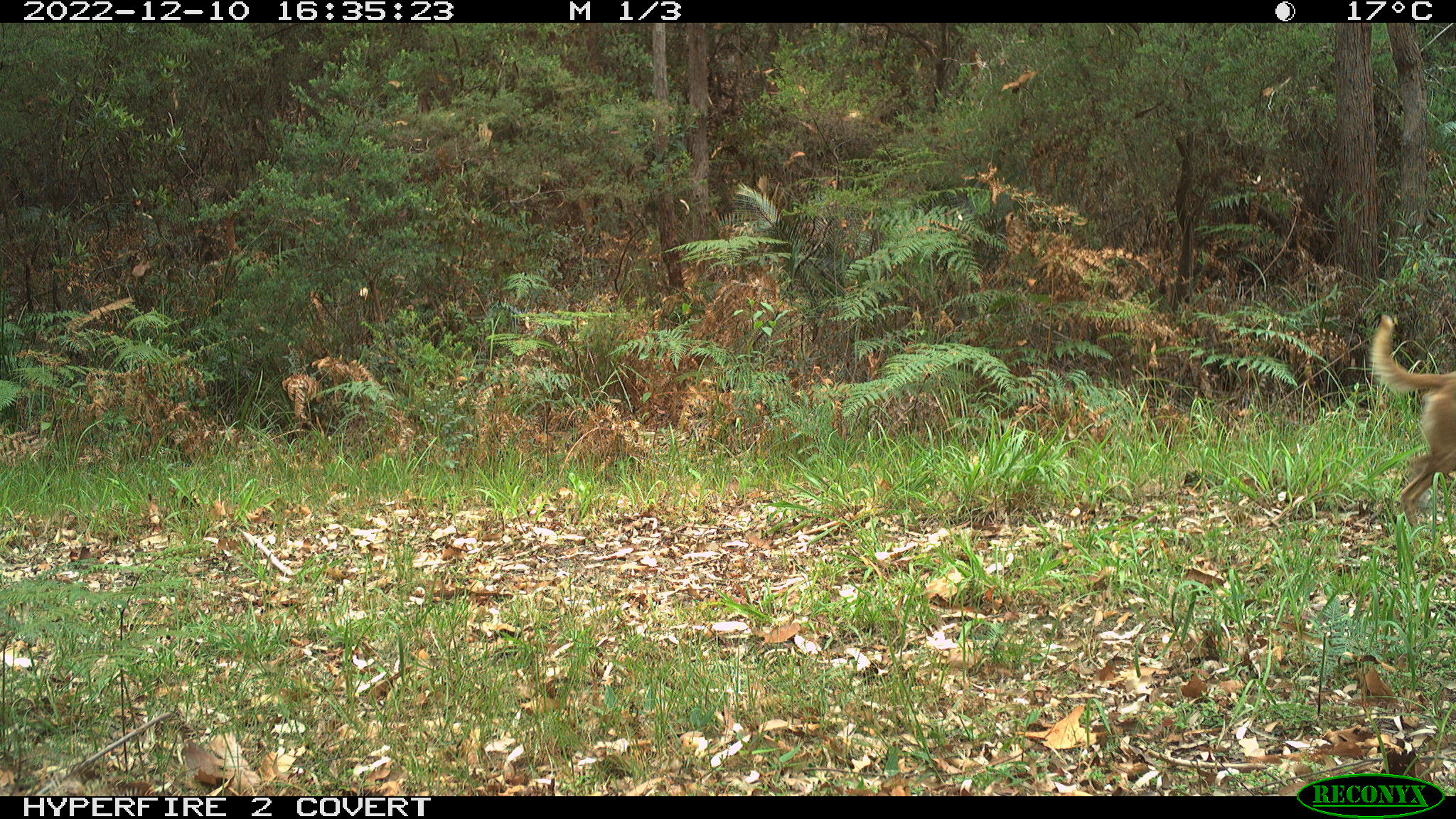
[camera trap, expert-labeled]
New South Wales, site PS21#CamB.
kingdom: Animalia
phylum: Chordata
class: Mammalia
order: Carnivora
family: Canidae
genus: Canis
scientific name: Canis familiaris dingo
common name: dingo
Dingo (Canis familiaris dingo).